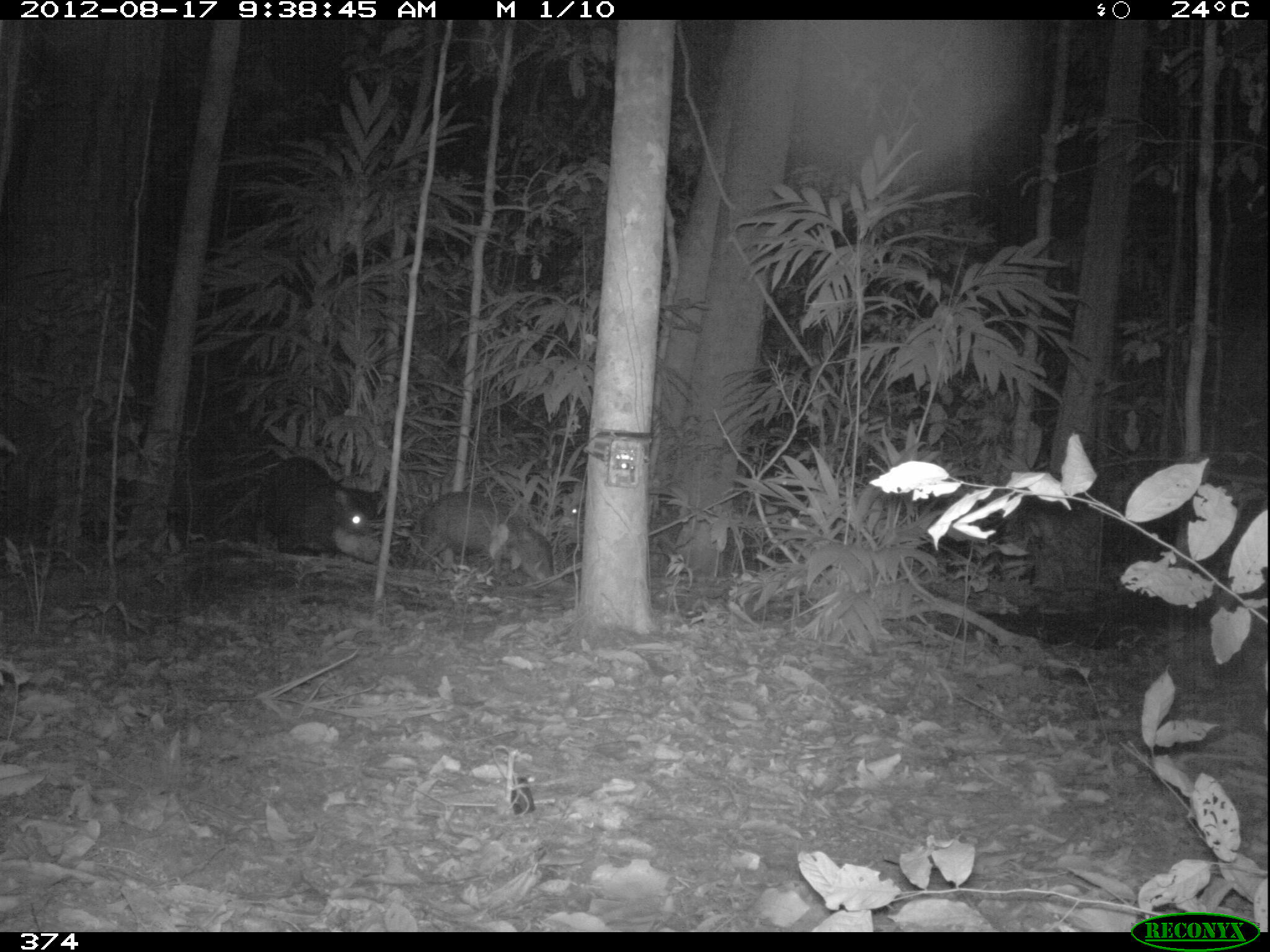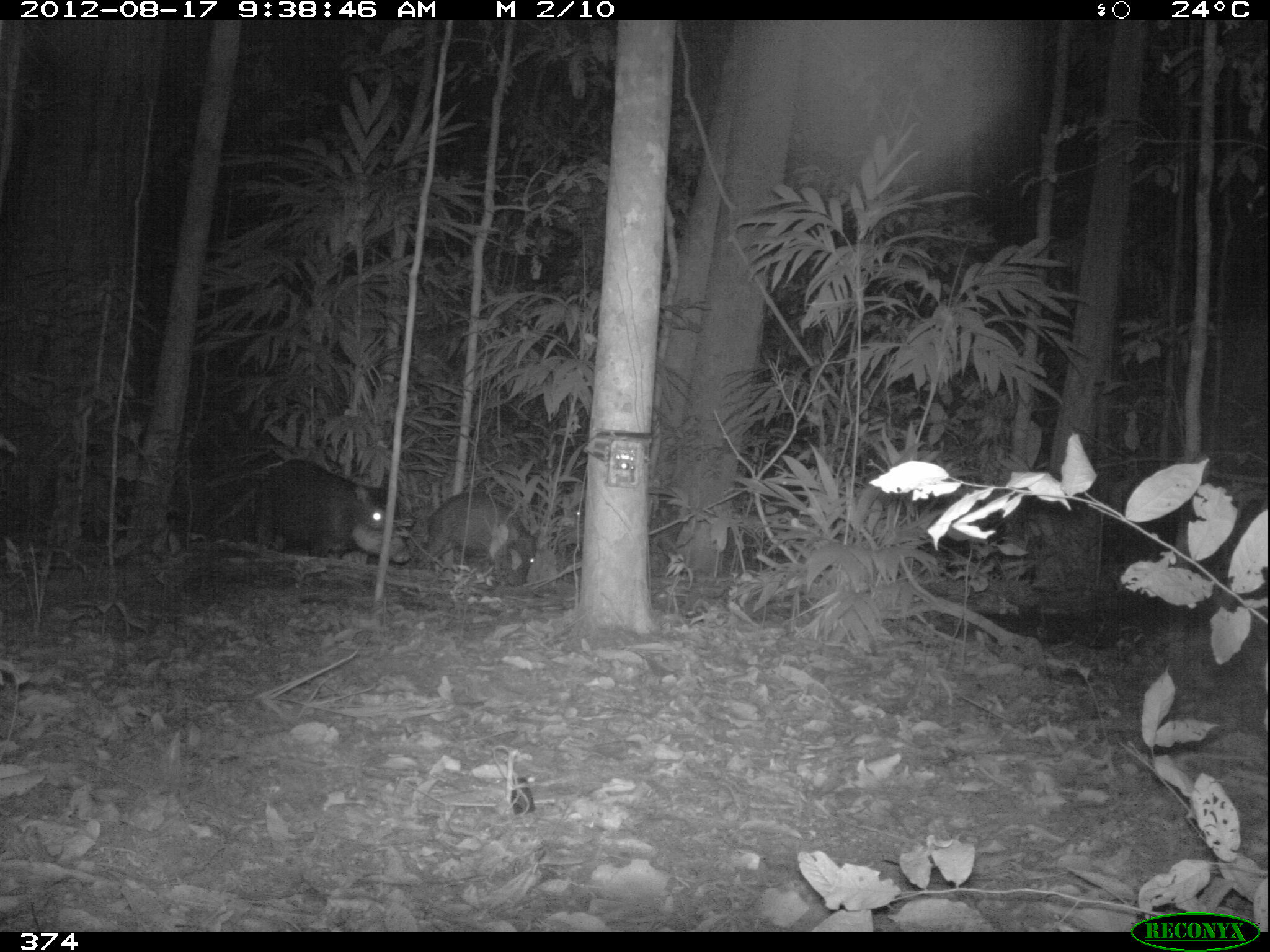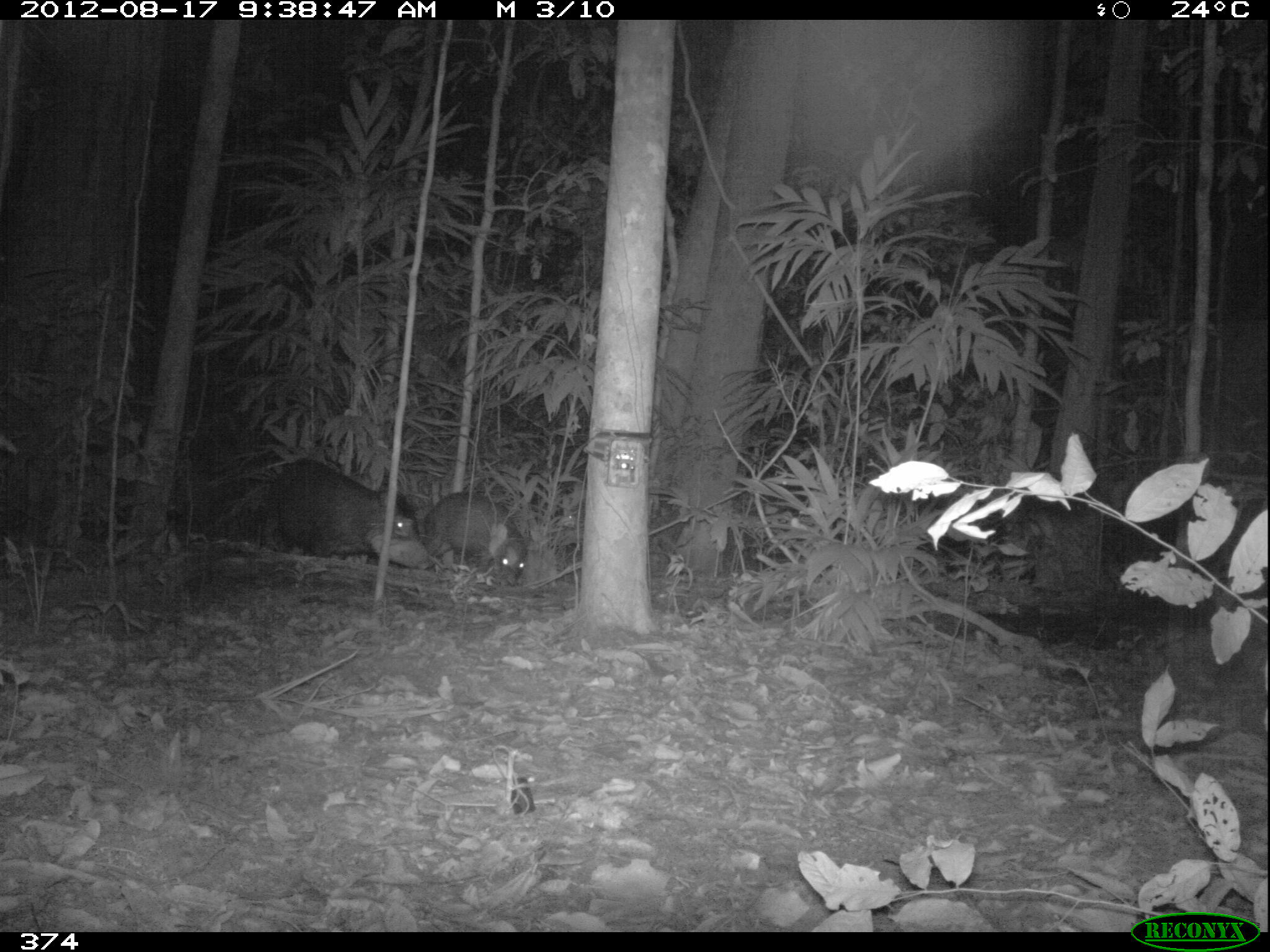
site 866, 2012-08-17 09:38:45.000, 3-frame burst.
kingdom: Animalia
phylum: Chordata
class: Mammalia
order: Artiodactyla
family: Tayassuidae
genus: Tayassu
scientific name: Tayassu pecari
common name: white-lipped peccary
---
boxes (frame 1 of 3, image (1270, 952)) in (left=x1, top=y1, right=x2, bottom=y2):
tayassu pecari: (left=250, top=456, right=382, bottom=564); (left=410, top=490, right=553, bottom=584); (left=560, top=492, right=683, bottom=569)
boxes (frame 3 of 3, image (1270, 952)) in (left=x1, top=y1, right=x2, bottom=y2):
tayassu pecari: (left=251, top=455, right=434, bottom=572); (left=553, top=487, right=688, bottom=578); (left=424, top=490, right=528, bottom=589)